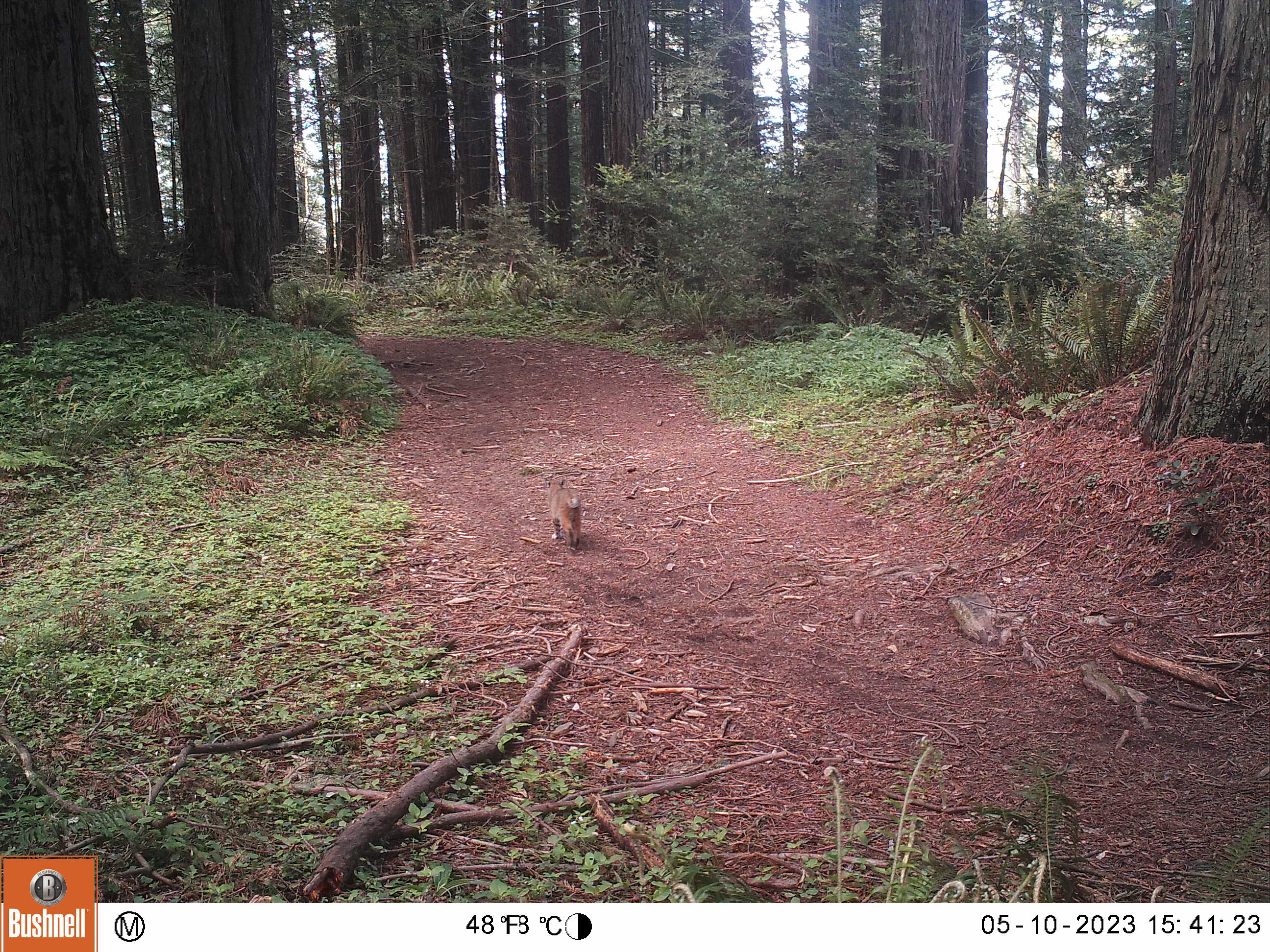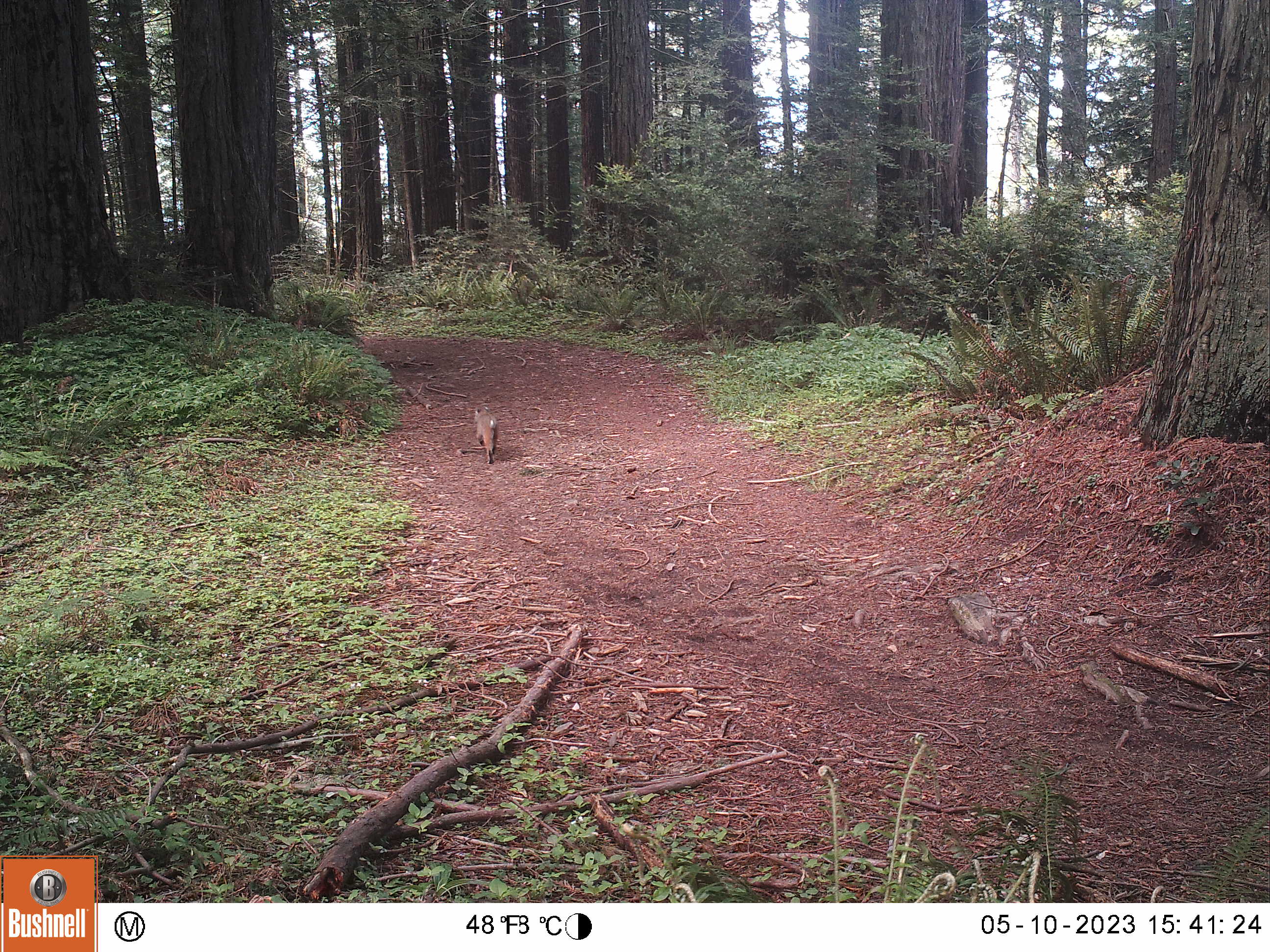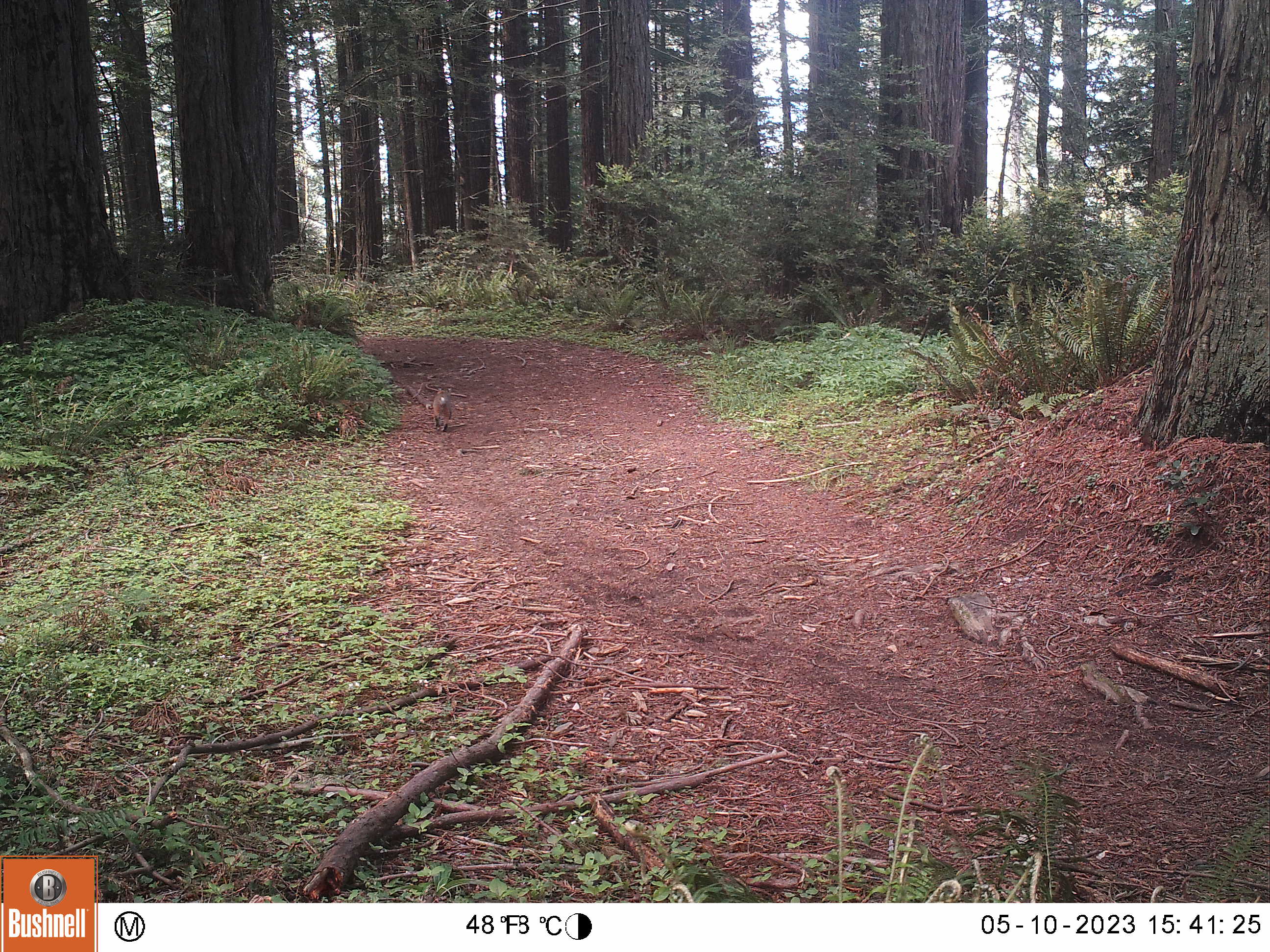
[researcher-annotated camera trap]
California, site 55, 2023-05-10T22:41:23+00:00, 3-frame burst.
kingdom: Animalia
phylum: Chordata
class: Mammalia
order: Carnivora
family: Felidae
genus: Lynx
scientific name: Lynx rufus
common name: bobcat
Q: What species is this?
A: Bobcat (Lynx rufus).